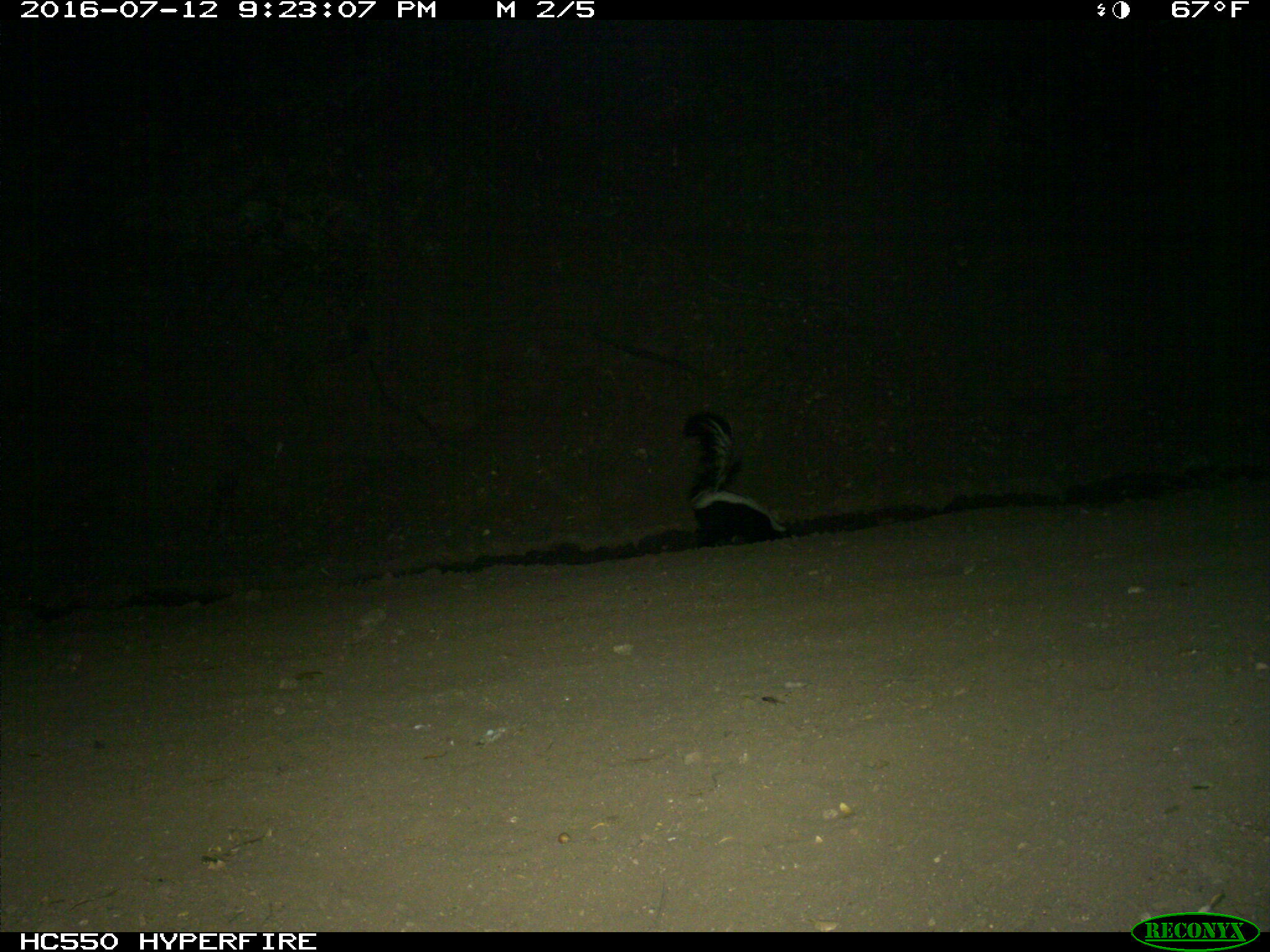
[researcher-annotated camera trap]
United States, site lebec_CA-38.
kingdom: Animalia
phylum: Chordata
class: Mammalia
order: Carnivora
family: Mephitidae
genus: Mephitis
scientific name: Mephitis mephitis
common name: striped skunk